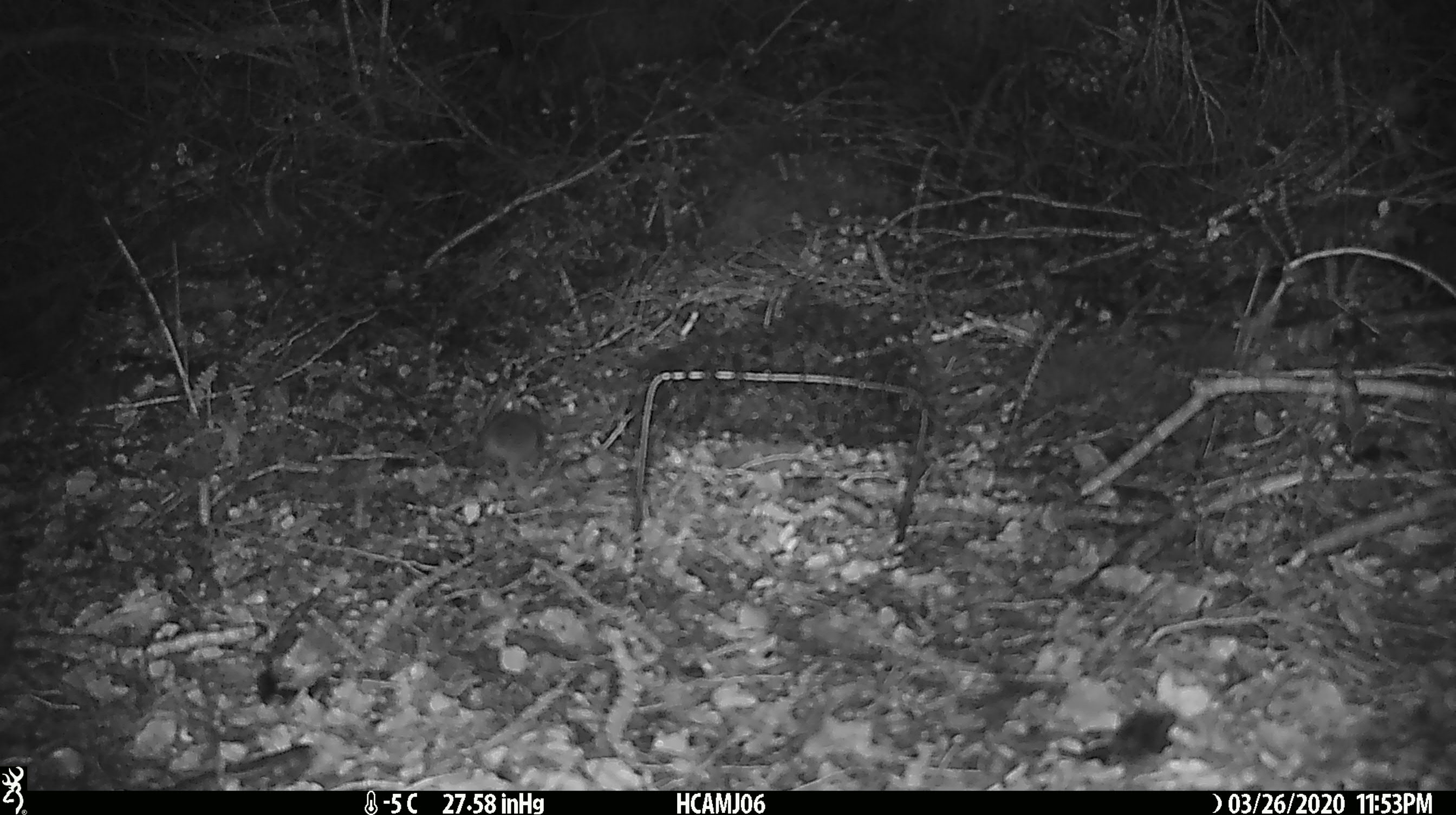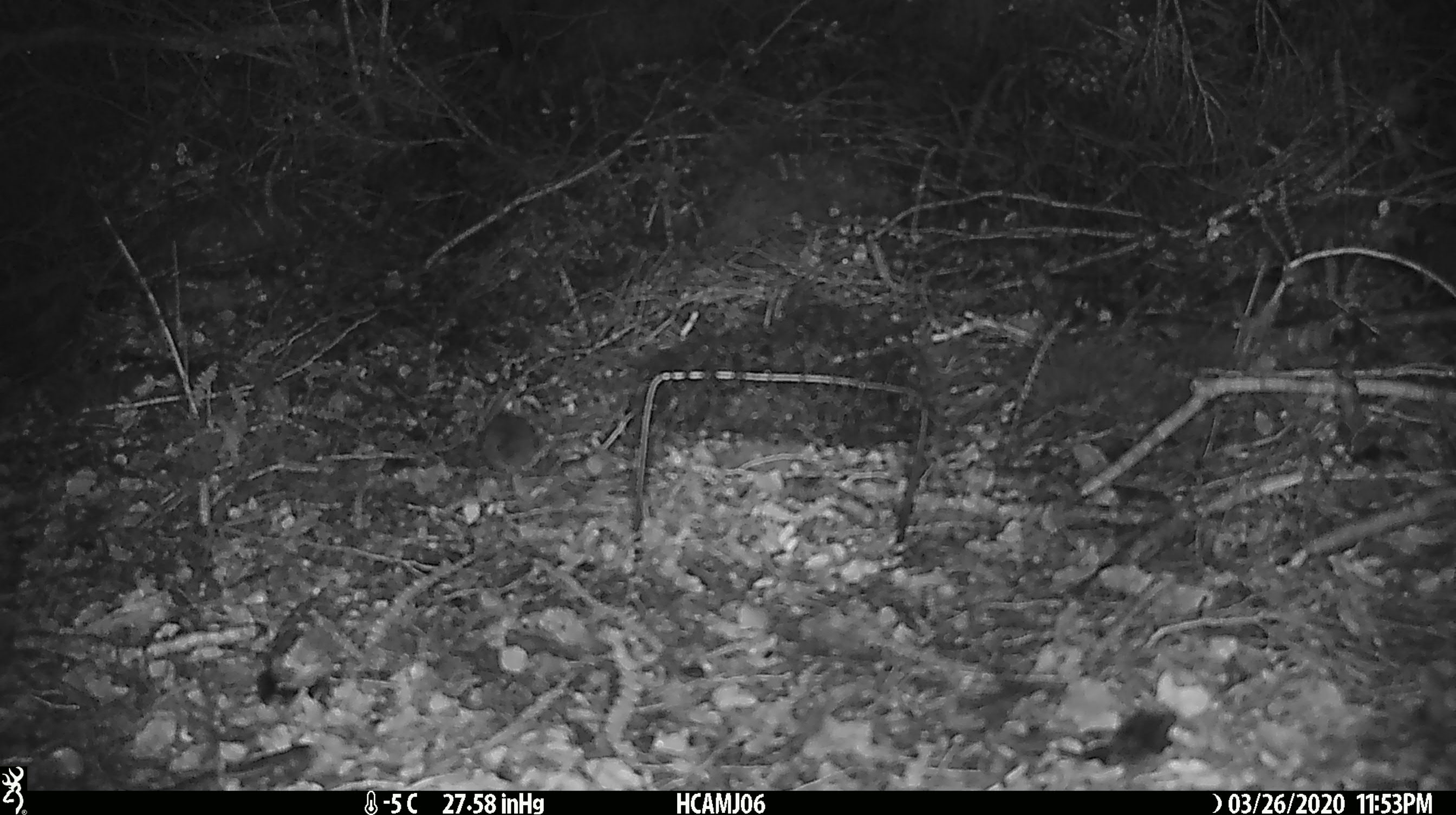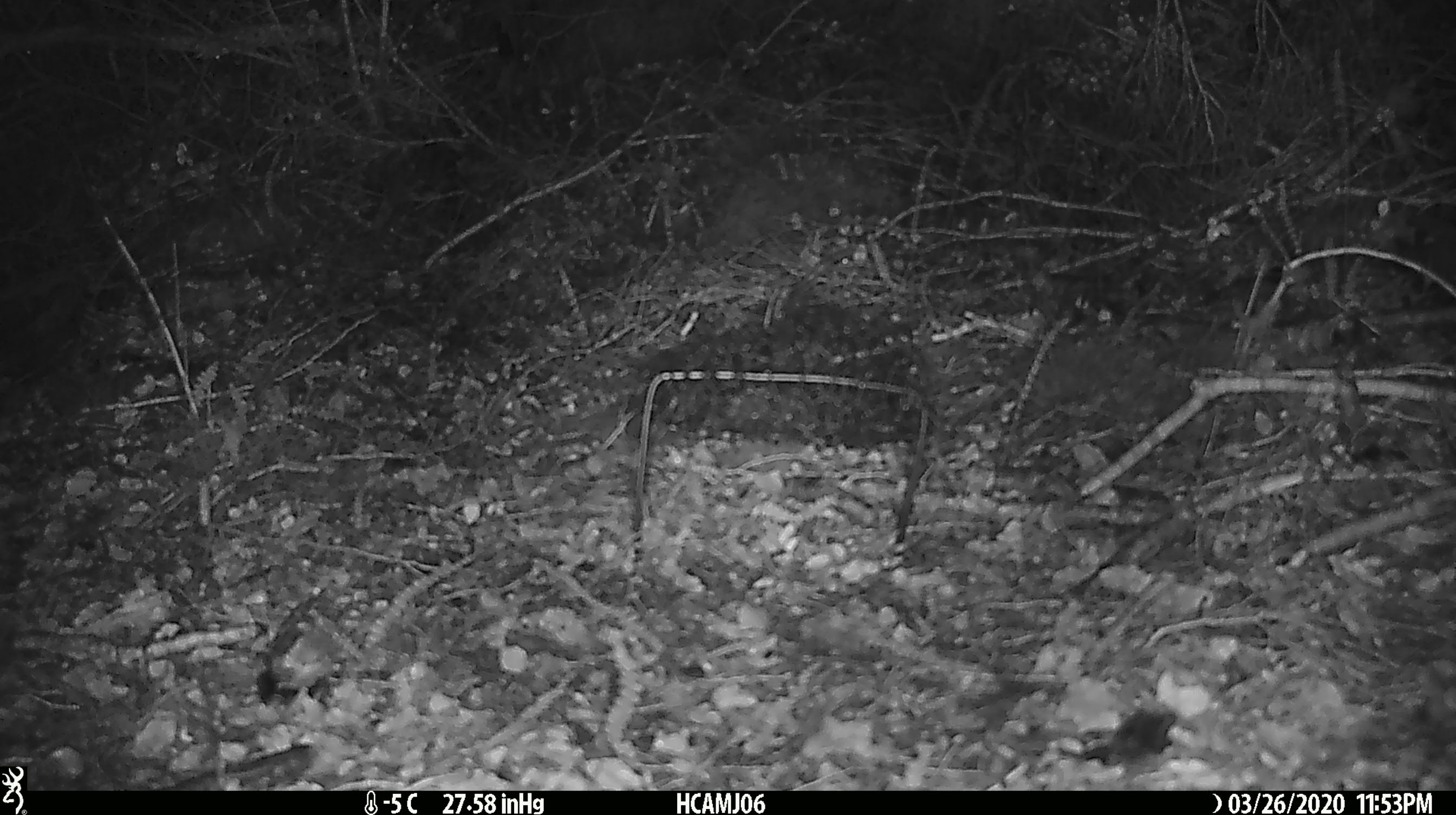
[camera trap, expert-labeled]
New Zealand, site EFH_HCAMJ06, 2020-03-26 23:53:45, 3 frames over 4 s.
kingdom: Animalia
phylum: Chordata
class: Mammalia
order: Rodentia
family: Muridae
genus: Mus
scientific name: Mus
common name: mouse